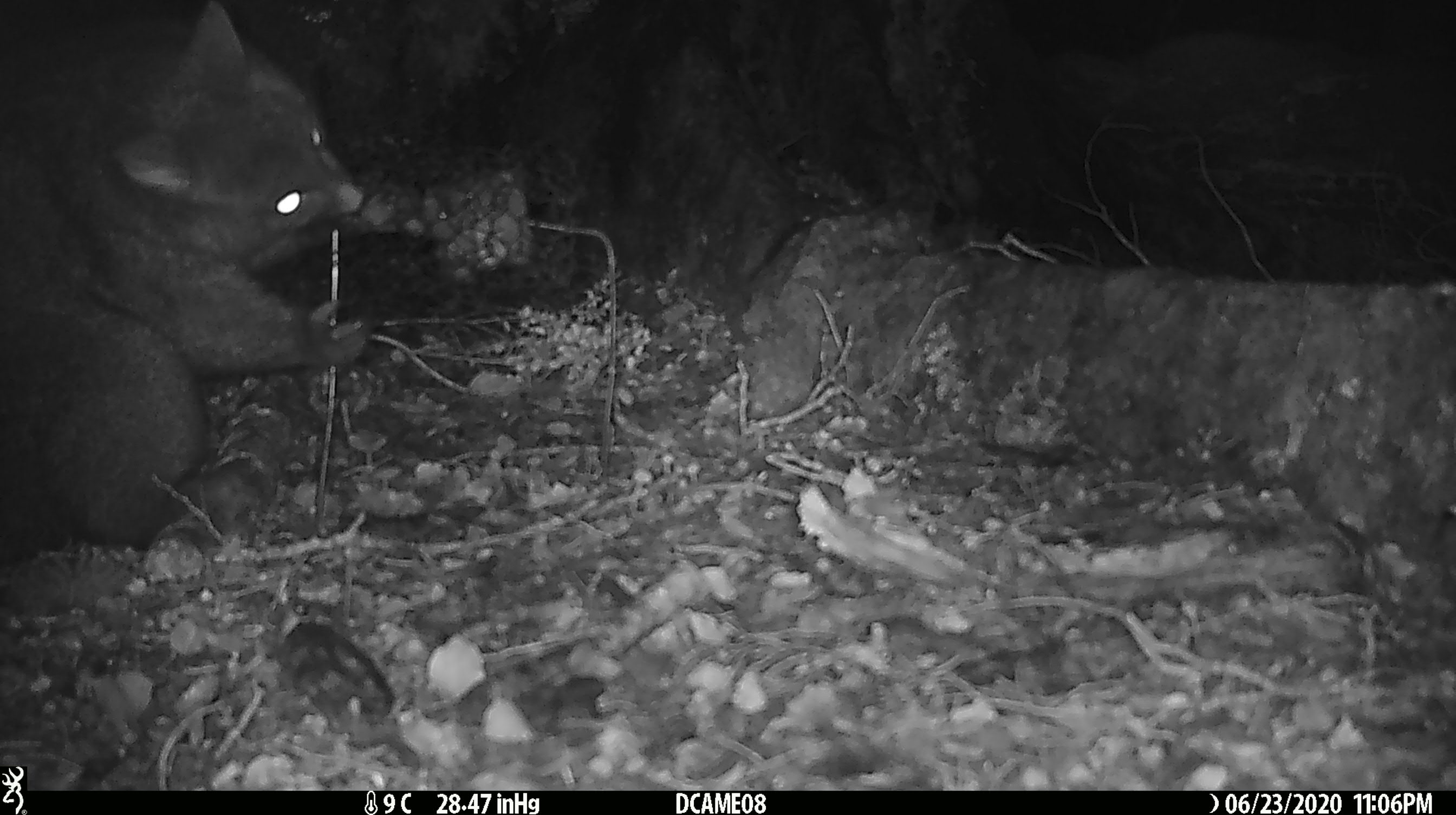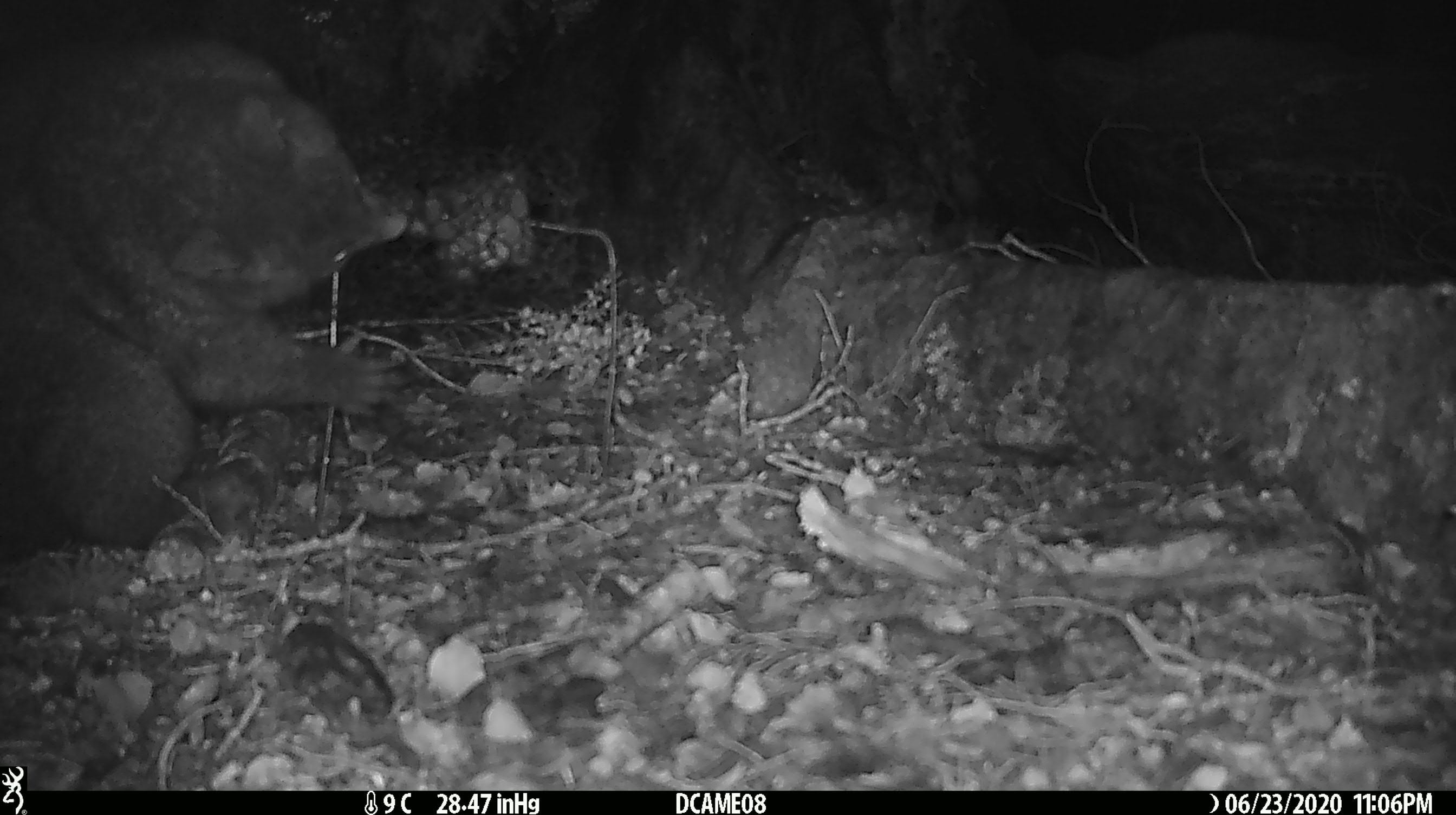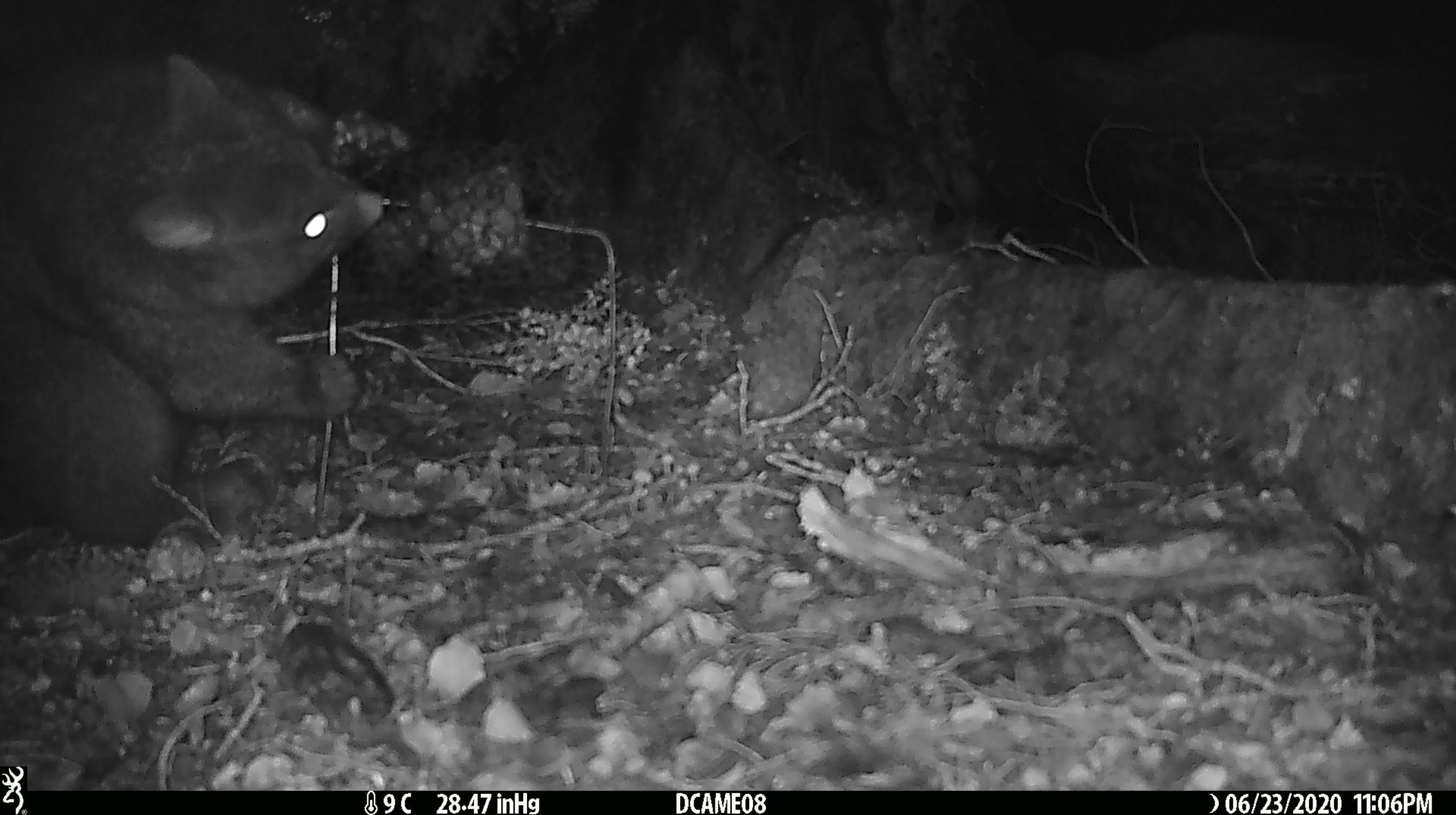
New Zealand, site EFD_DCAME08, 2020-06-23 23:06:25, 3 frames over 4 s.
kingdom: Animalia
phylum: Chordata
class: Mammalia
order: Diprotodontia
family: Phalangeridae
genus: Trichosurus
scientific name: Trichosurus vulpecula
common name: common brushtail possum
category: possum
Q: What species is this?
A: Possum (common brushtail possum) (Trichosurus vulpecula).